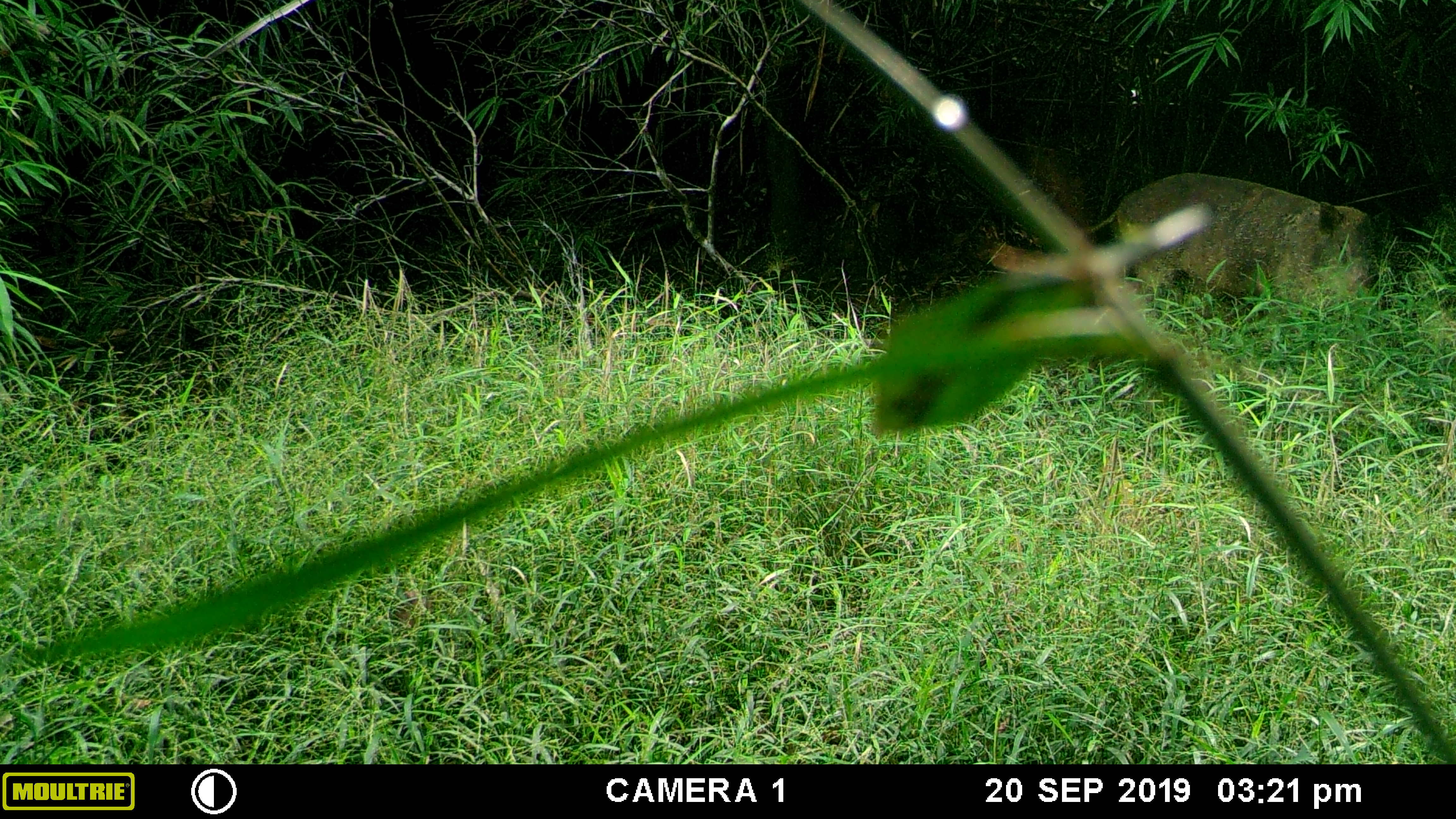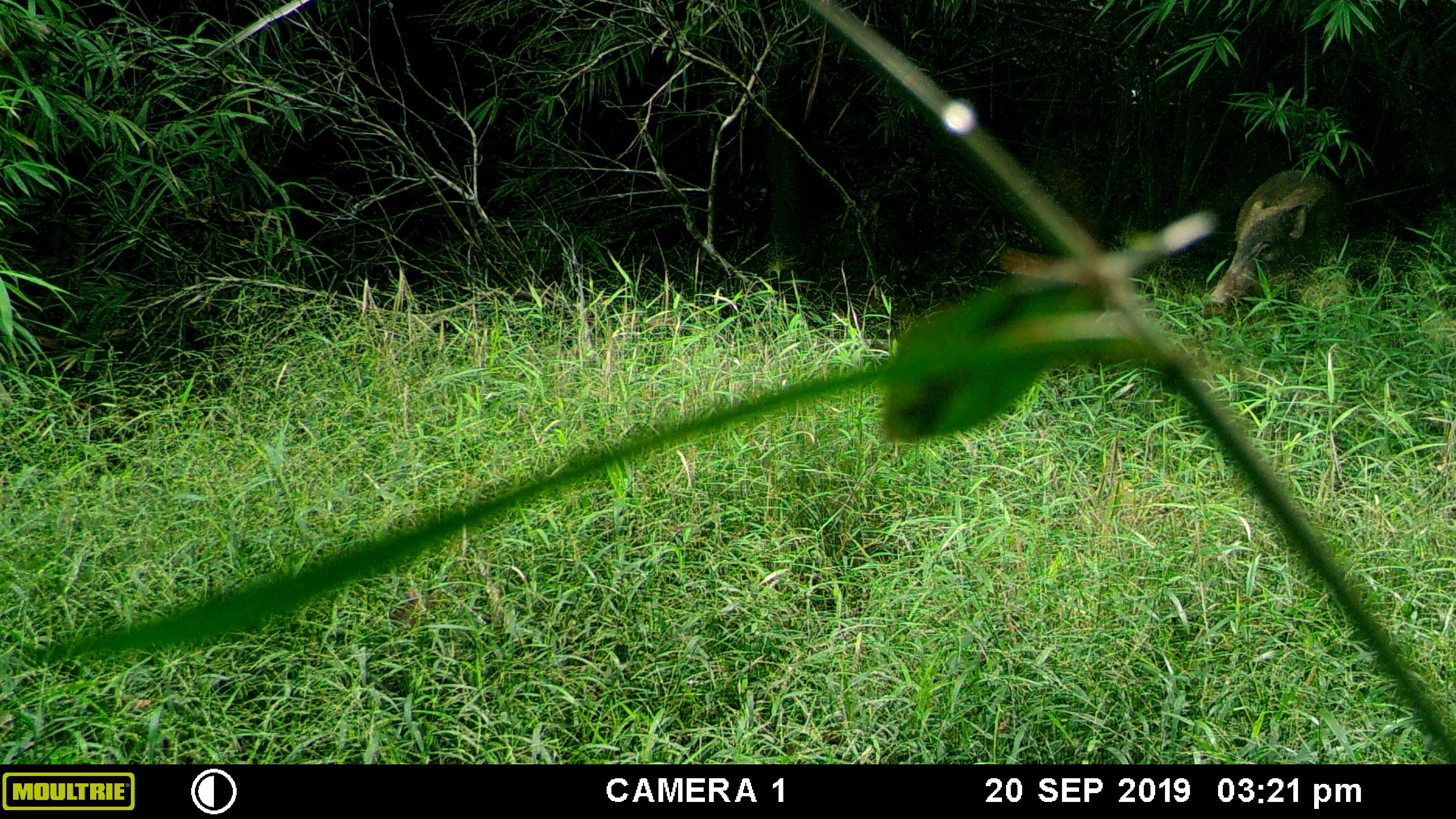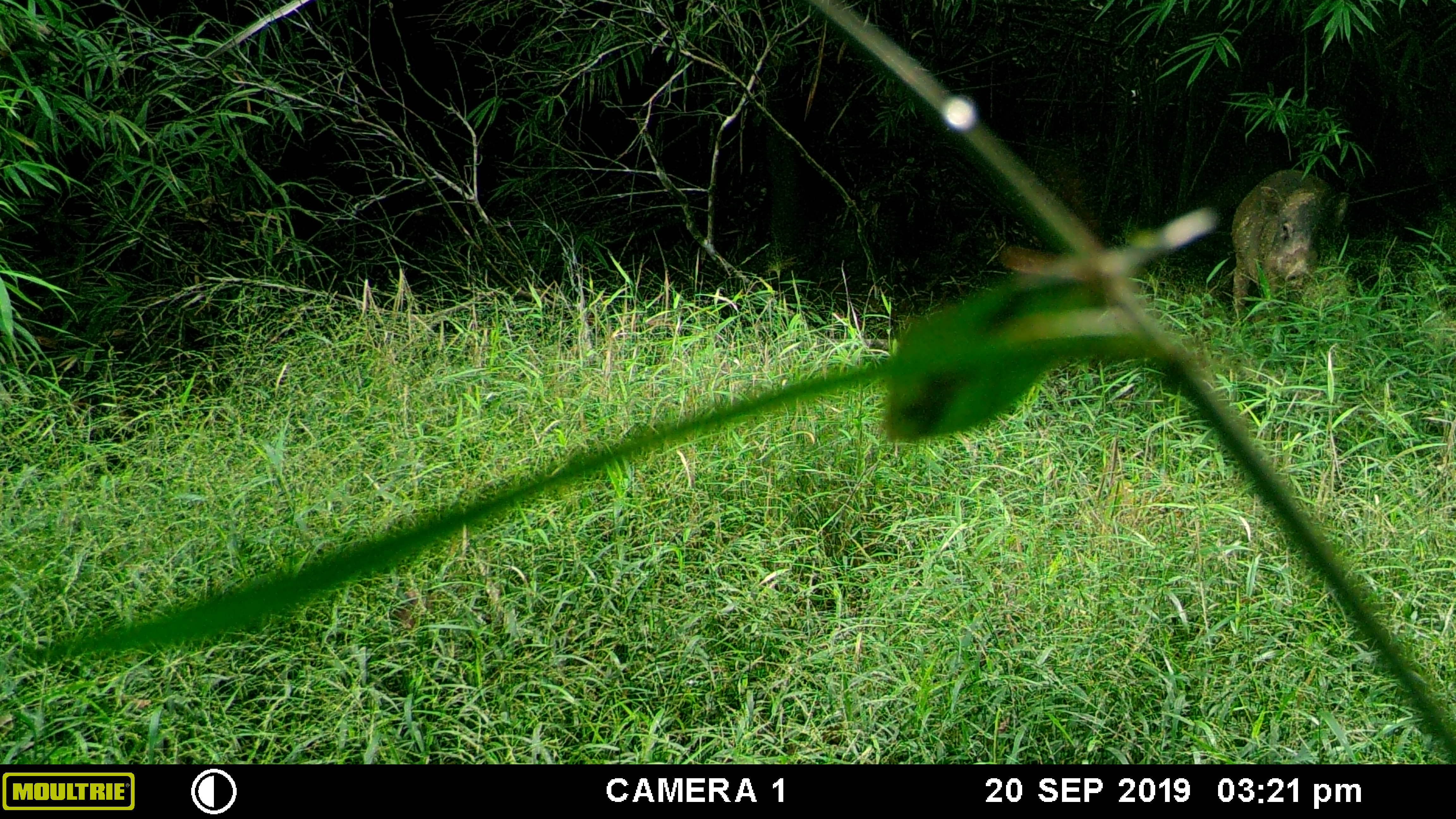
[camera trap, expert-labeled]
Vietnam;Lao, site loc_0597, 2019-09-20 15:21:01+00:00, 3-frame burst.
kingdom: Animalia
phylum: Chordata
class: Mammalia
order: Artiodactyla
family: Suidae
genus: Sus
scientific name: Sus scrofa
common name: eurasian wild pig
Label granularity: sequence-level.